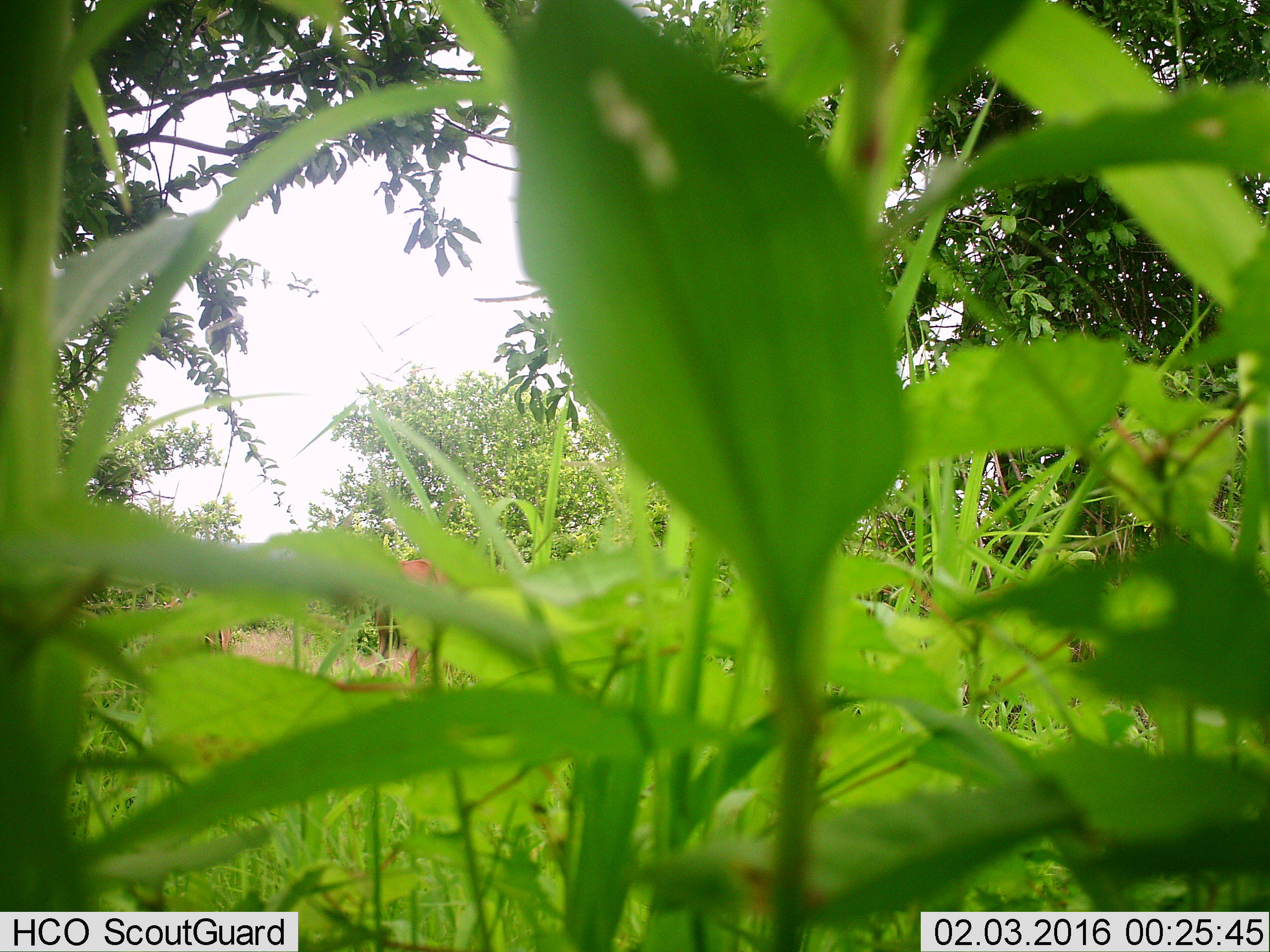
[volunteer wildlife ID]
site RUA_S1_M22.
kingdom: Animalia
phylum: Chordata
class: Mammalia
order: Artiodactyla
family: Bovidae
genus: Aepyceros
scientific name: Aepyceros melampus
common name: impala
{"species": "impala (Aepyceros melampus)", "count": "2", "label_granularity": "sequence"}